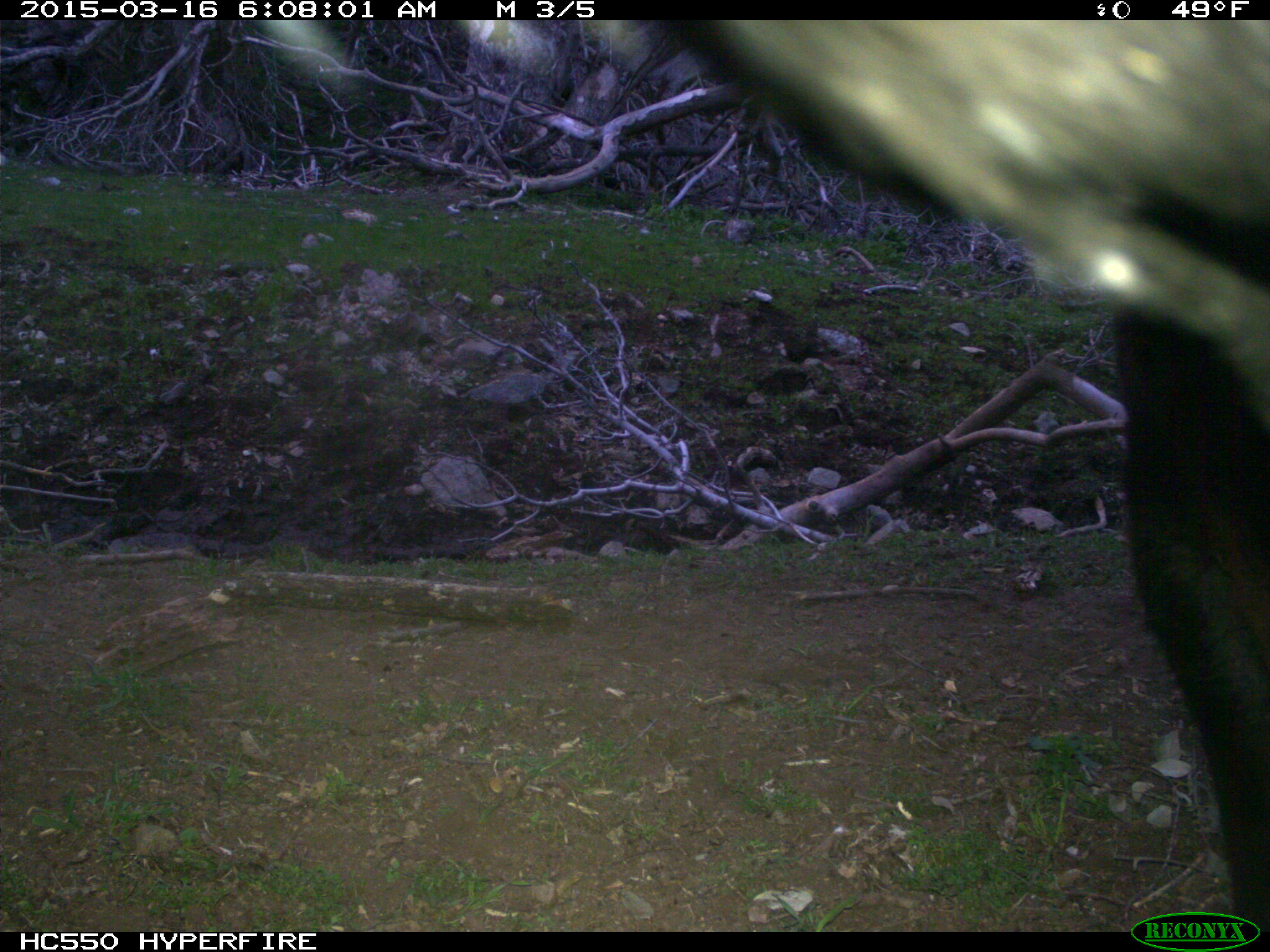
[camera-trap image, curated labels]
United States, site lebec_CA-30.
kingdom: Animalia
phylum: Chordata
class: Mammalia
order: Artiodactyla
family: Bovidae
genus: Bos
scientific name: Bos taurus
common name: domestic cow